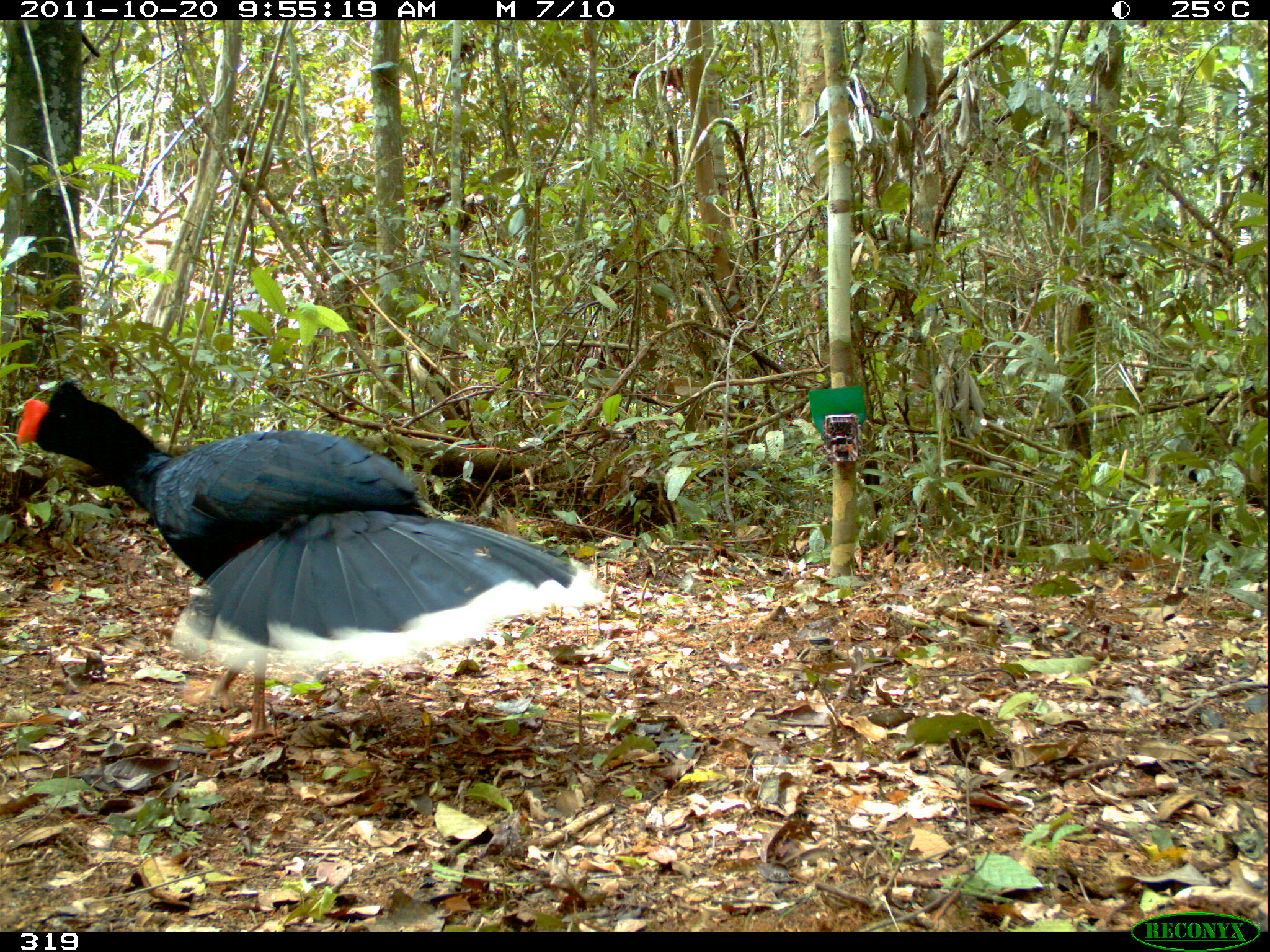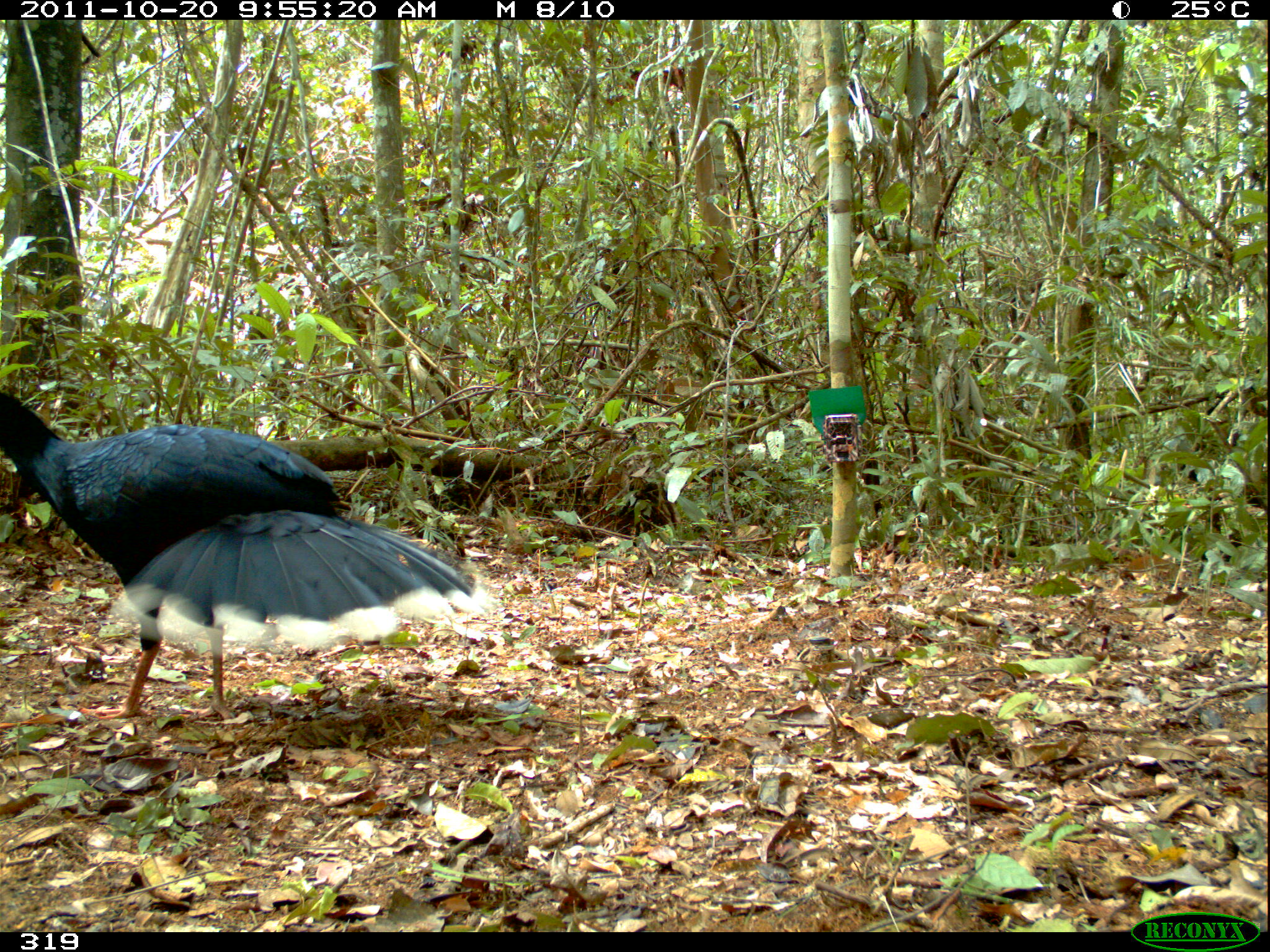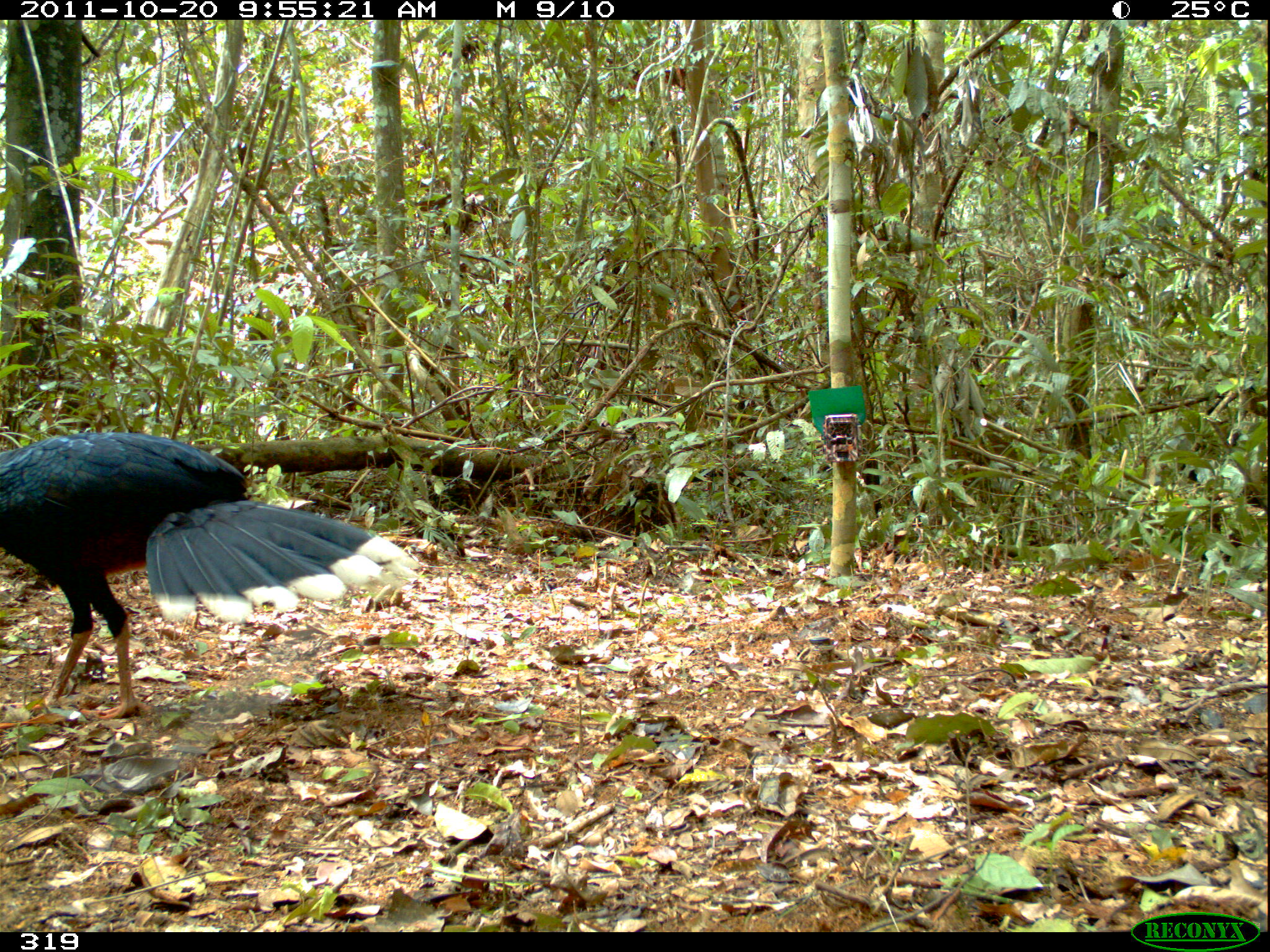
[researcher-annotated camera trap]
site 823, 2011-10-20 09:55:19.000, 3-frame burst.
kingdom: Animalia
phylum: Chordata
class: Aves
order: Galliformes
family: Cracidae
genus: Mitu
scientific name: Mitu tuberosum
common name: razor-billed curassow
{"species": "Mitu tuberosum (razor-billed curassow)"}